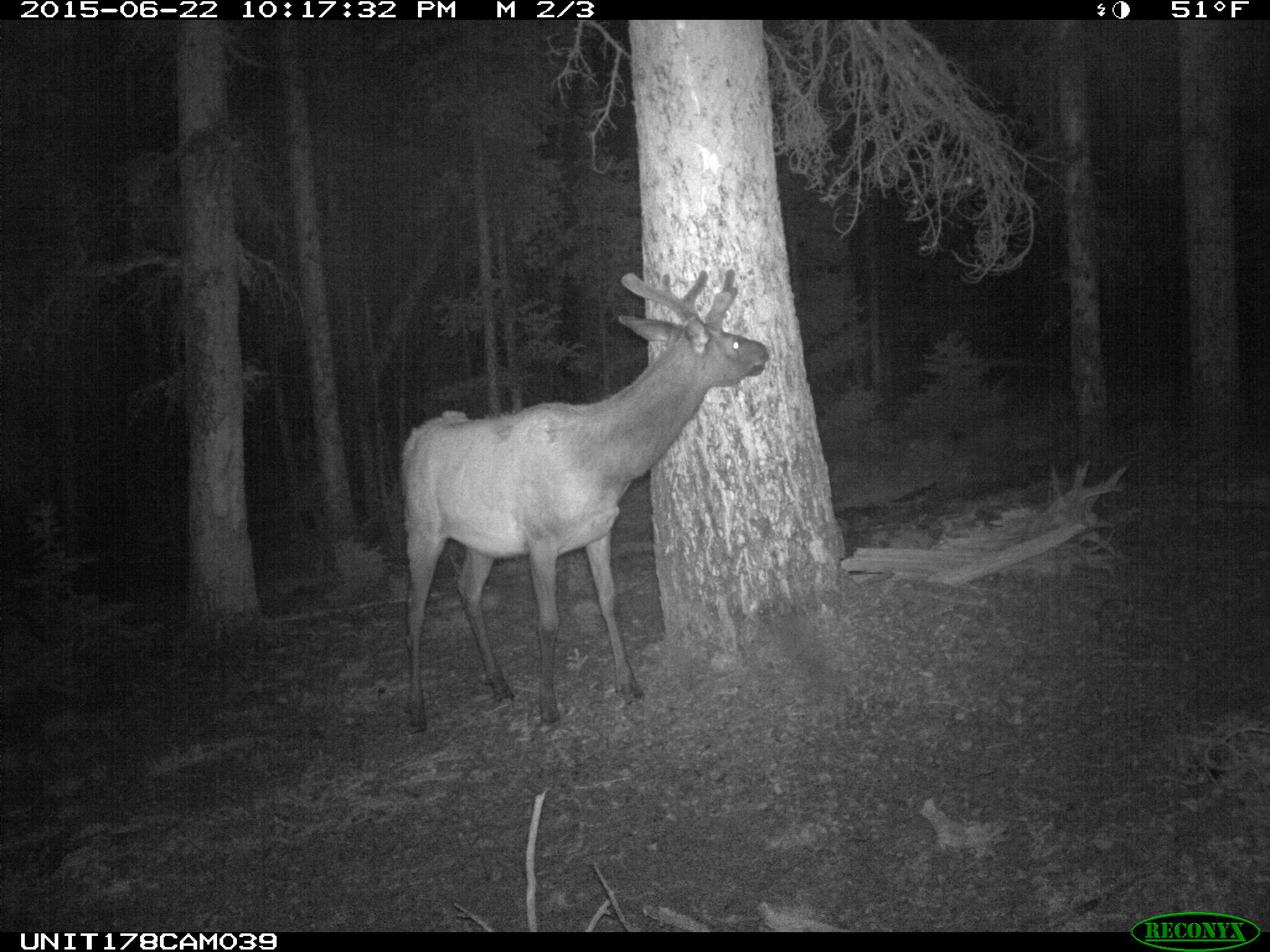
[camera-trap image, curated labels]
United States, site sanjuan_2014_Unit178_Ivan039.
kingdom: Animalia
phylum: Chordata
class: Mammalia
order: Artiodactyla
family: Cervidae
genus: Cervus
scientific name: Cervus elaphus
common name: red deer